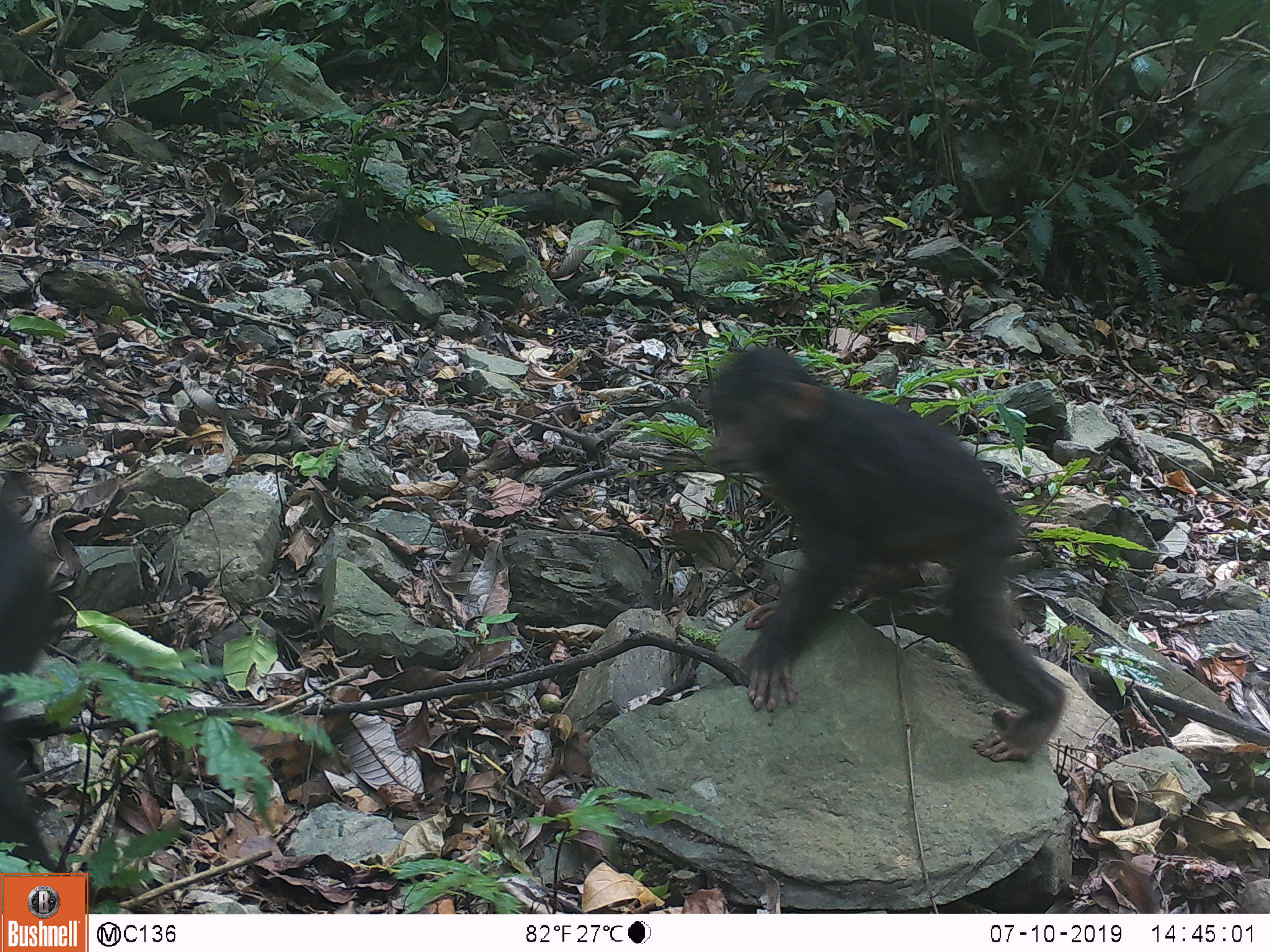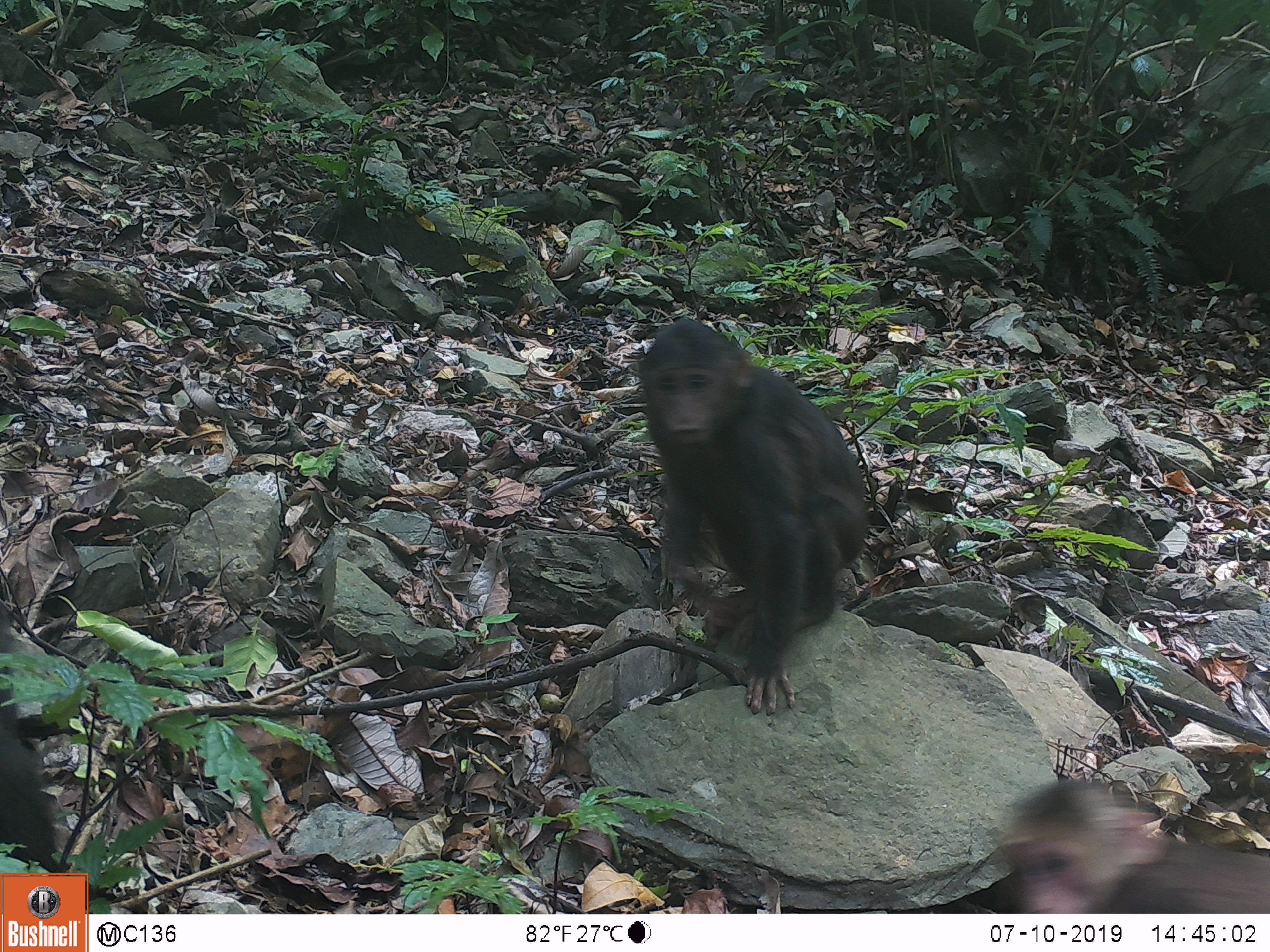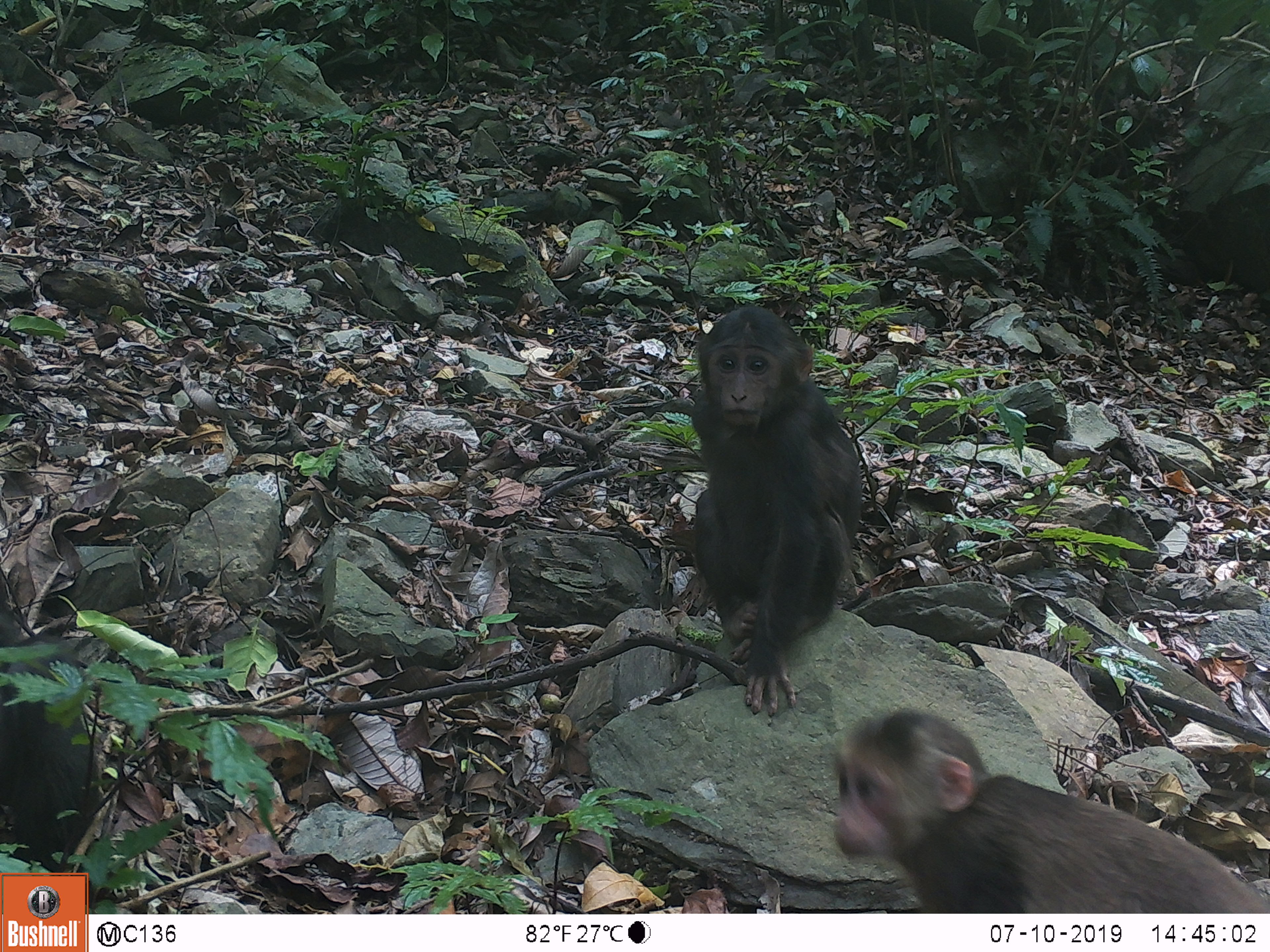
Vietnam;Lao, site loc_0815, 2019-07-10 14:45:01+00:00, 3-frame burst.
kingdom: Animalia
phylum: Chordata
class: Mammalia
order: Primates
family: Cercopithecidae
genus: Macaca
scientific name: Macaca arctoides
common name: stump-tailed macaque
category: stump tailed macaque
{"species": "stump tailed macaque (stump-tailed macaque) (Macaca arctoides)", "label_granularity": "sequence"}